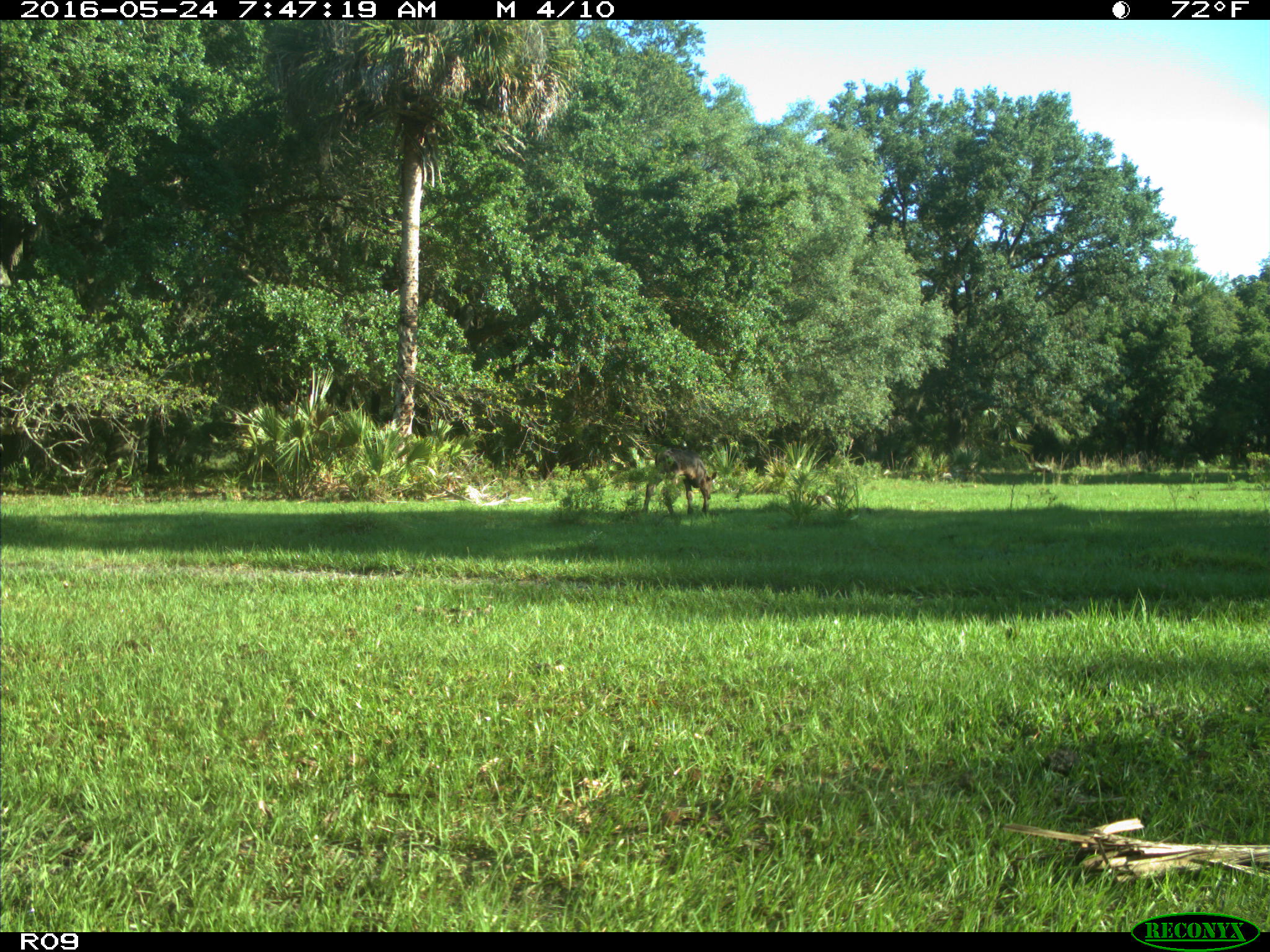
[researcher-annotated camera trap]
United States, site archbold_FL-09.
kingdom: Animalia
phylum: Chordata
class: Mammalia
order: Artiodactyla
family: Bovidae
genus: Bos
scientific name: Bos taurus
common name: domestic cow